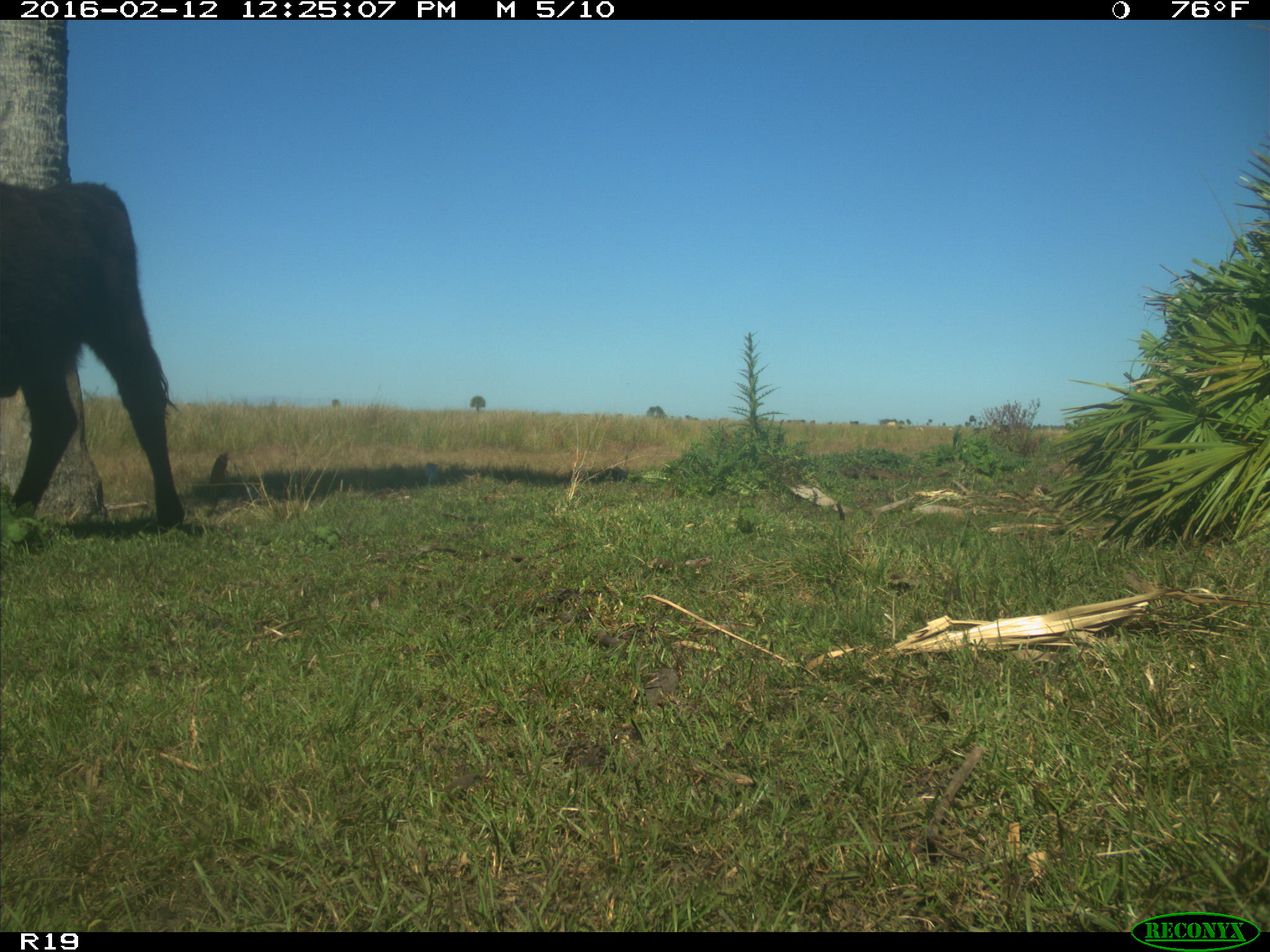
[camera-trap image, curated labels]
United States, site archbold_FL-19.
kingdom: Animalia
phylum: Chordata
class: Mammalia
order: Artiodactyla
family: Bovidae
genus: Bos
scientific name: Bos taurus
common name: domestic cow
Bos taurus (domestic cow).